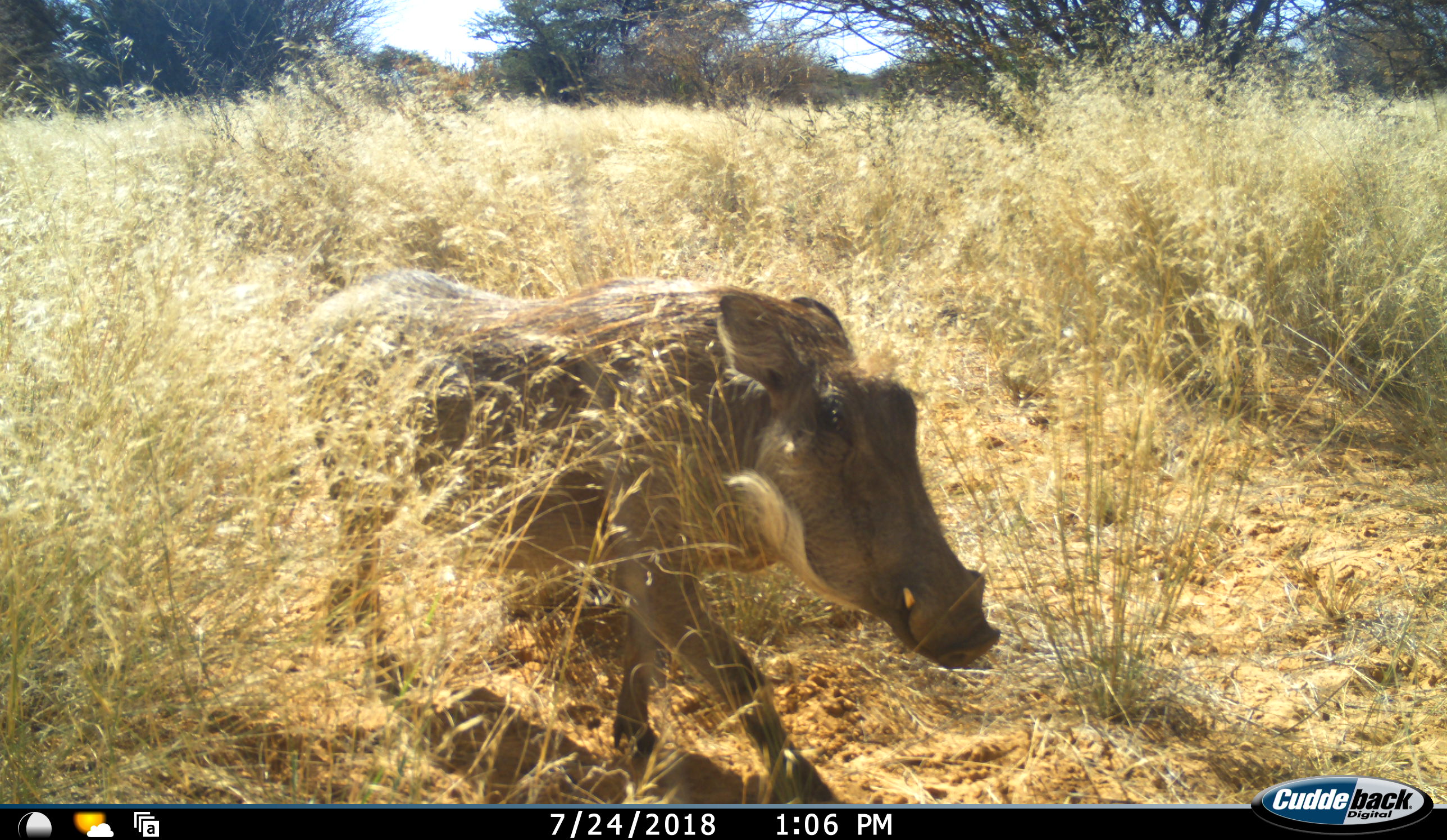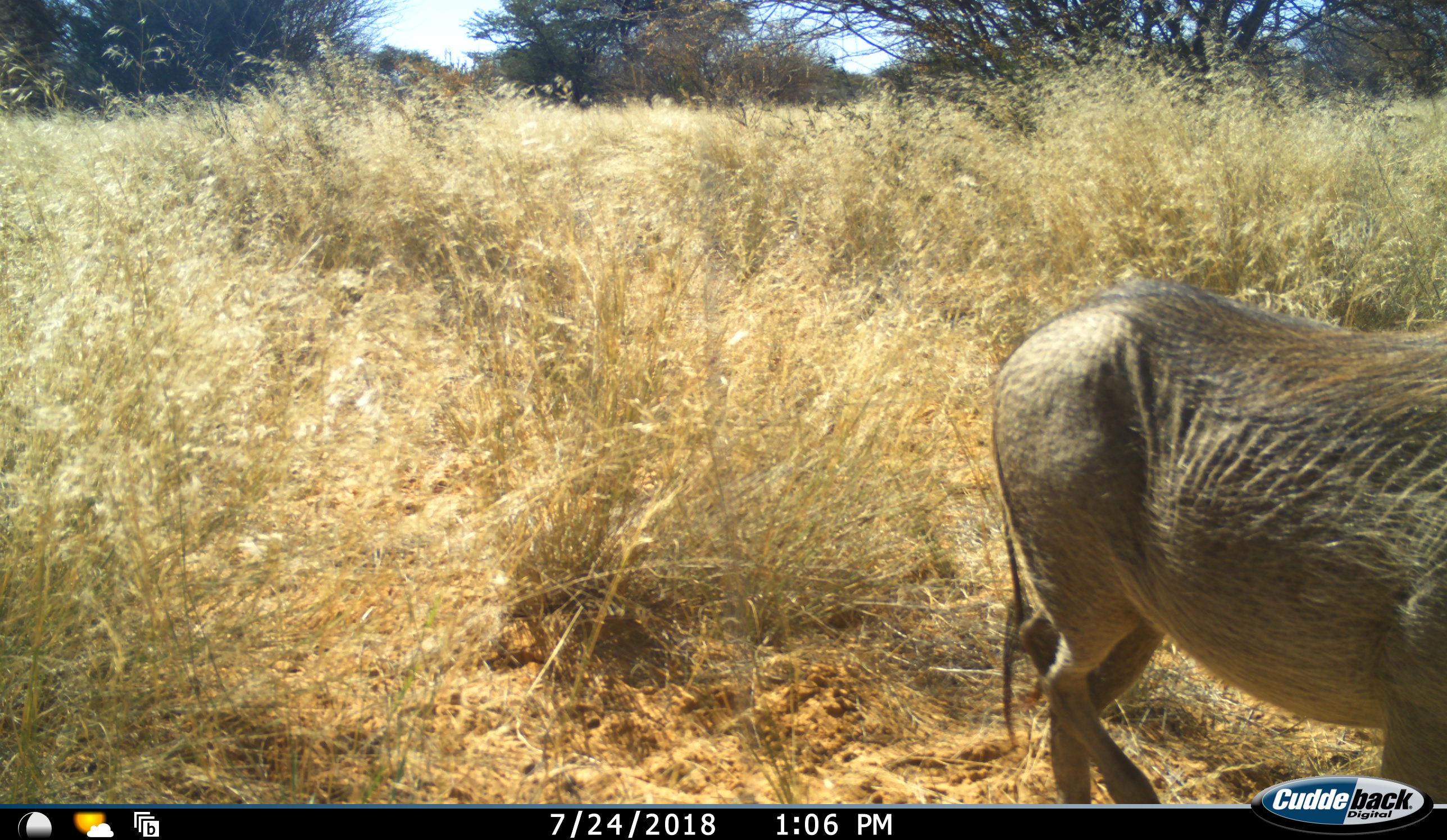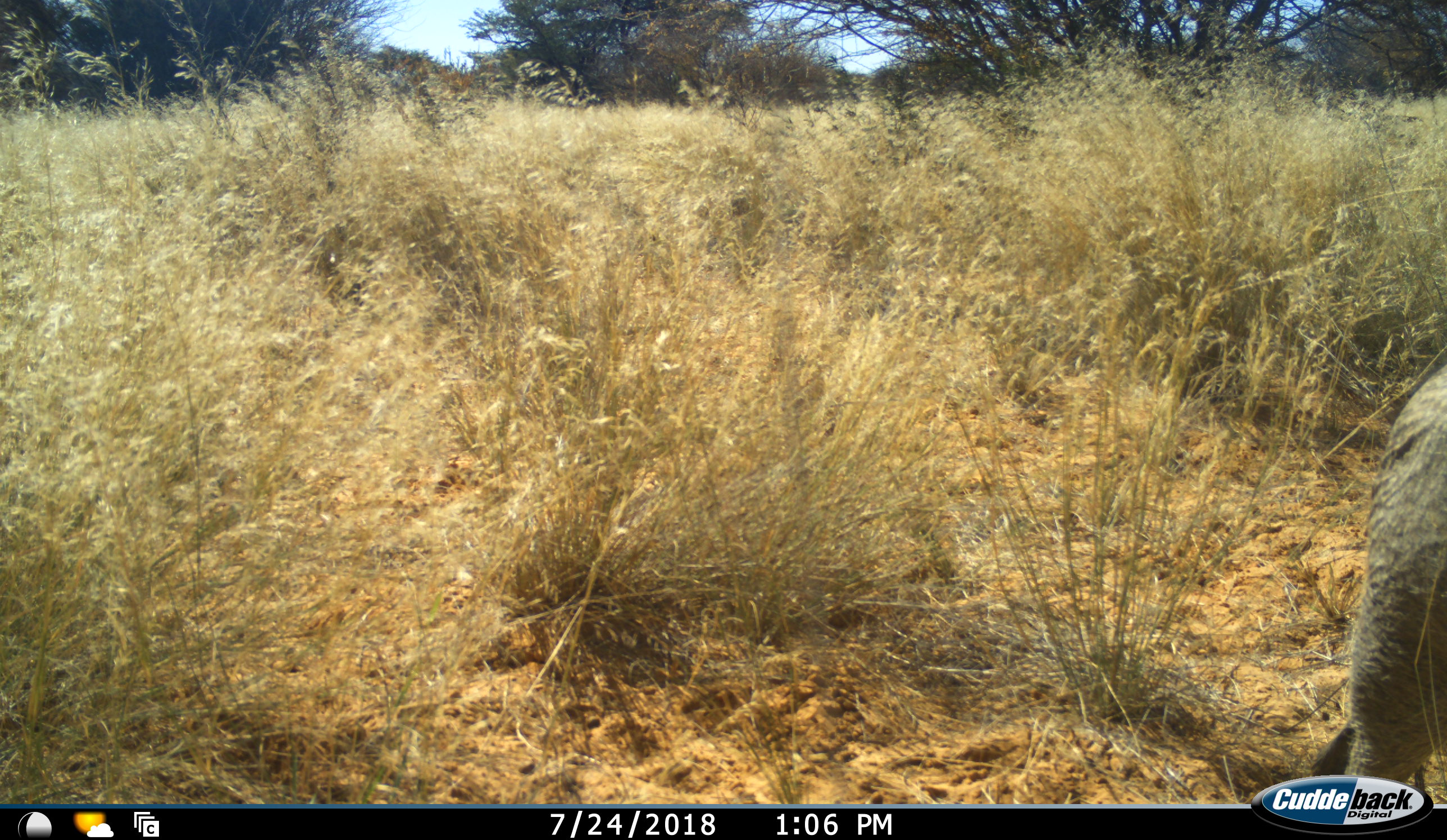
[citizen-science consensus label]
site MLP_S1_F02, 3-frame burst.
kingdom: Animalia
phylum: Chordata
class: Mammalia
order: Artiodactyla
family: Suidae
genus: Phacochoerus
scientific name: Phacochoerus africanus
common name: warthog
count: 1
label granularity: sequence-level